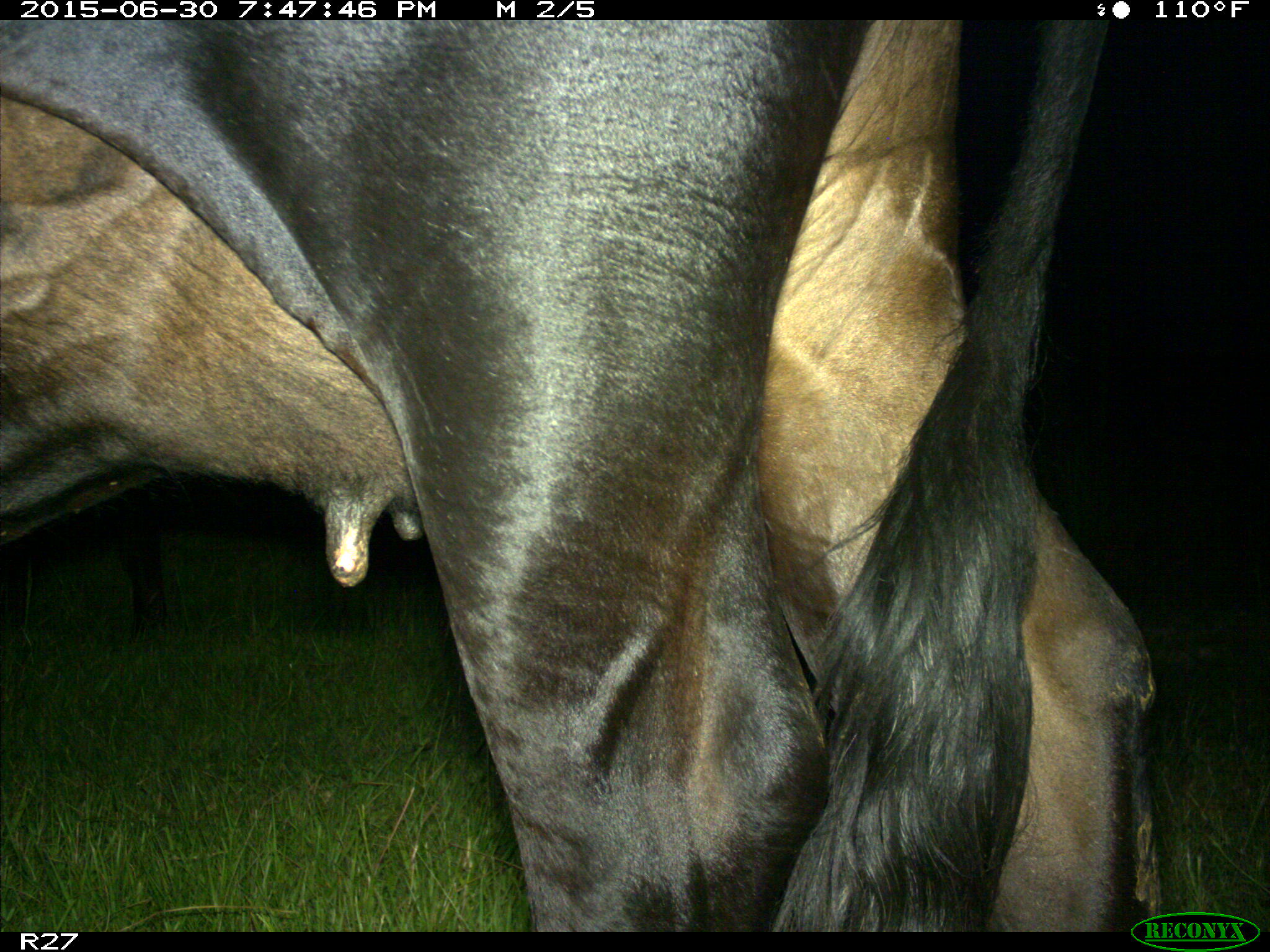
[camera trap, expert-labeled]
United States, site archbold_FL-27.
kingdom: Animalia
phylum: Chordata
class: Mammalia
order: Artiodactyla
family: Bovidae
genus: Bos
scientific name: Bos taurus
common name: domestic cow